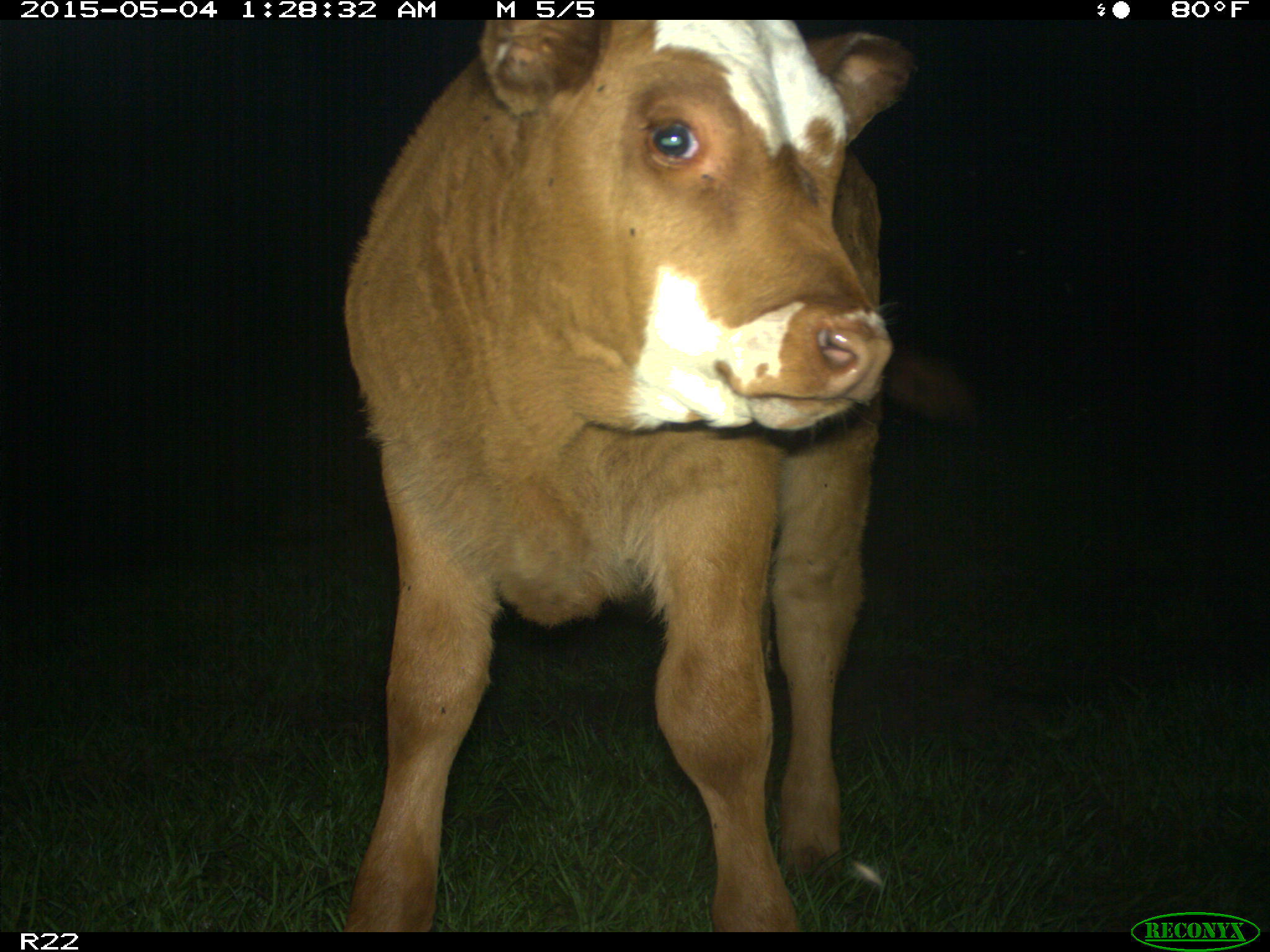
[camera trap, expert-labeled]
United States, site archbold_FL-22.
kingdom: Animalia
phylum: Chordata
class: Mammalia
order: Artiodactyla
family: Bovidae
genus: Bos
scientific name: Bos taurus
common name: domestic cow